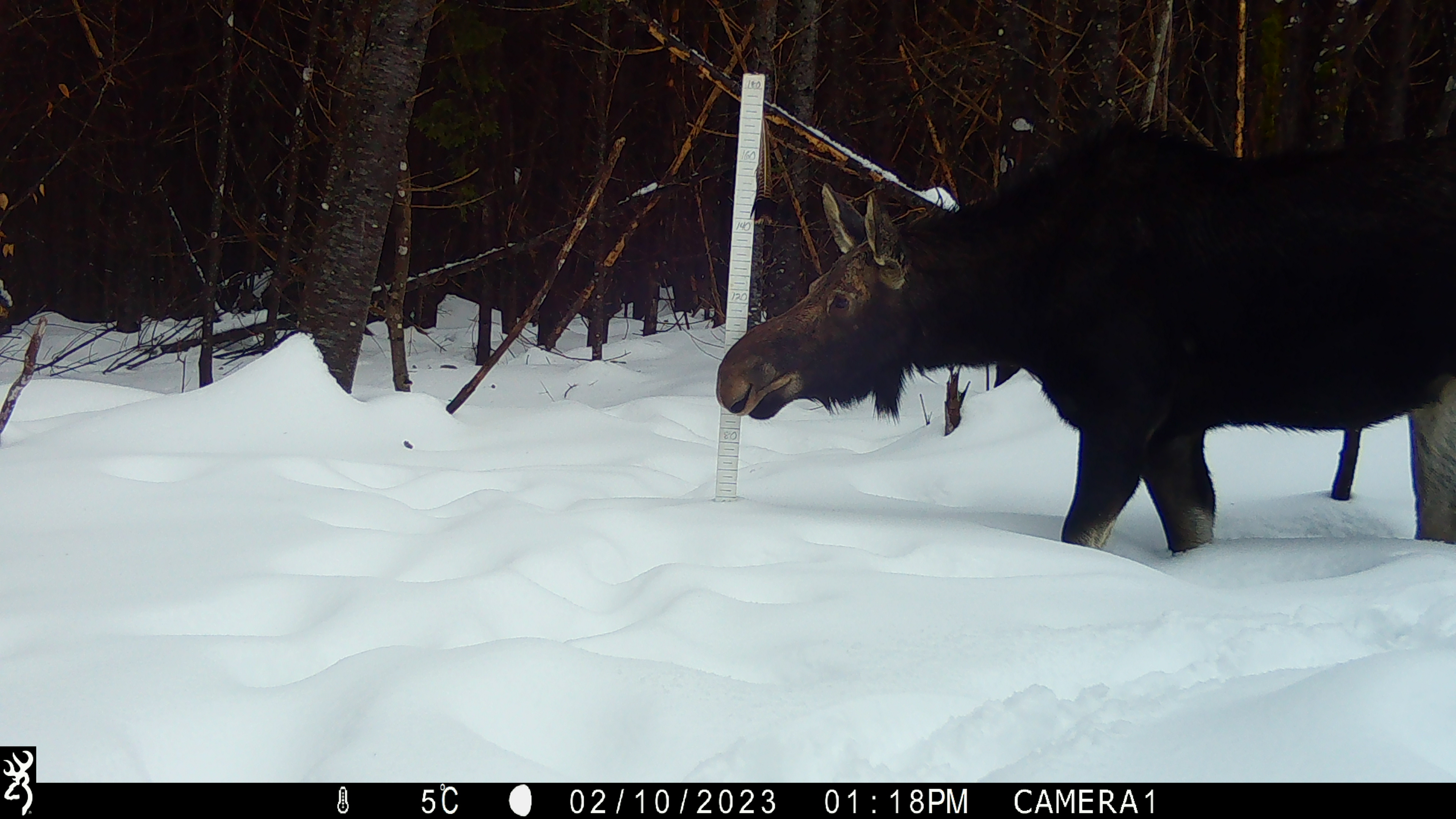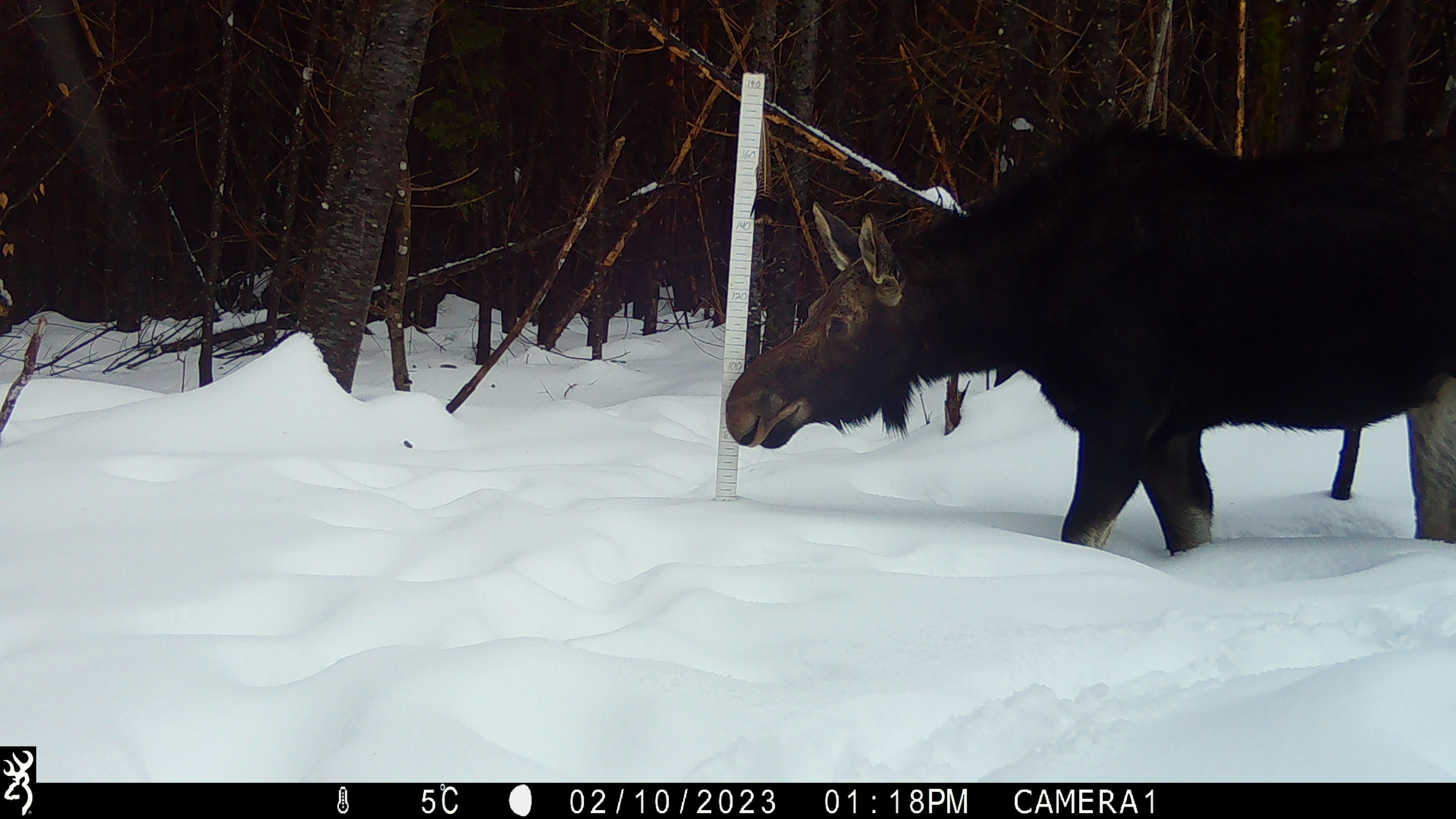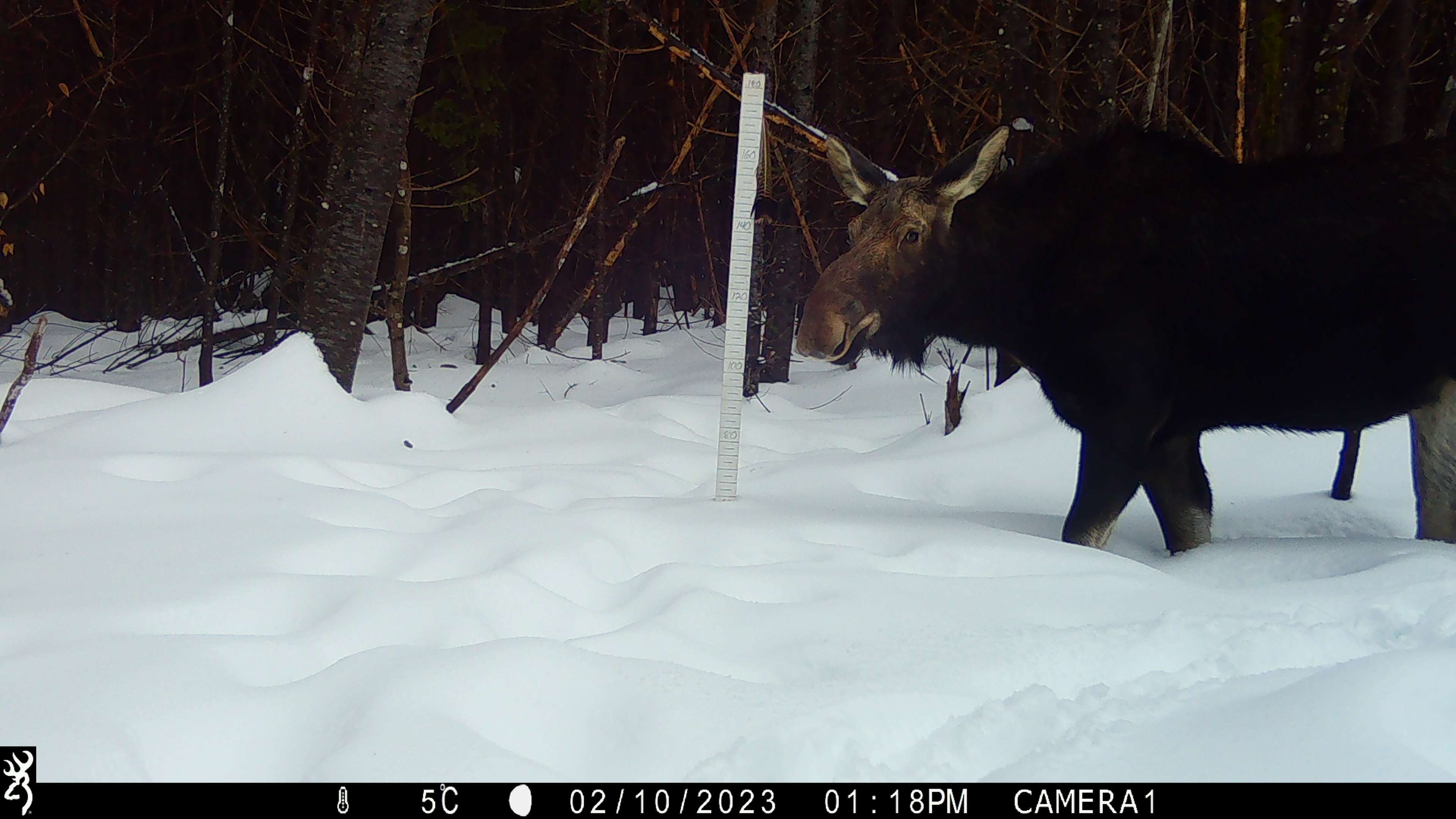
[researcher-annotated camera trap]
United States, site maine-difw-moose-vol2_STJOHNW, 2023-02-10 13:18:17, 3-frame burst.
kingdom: Animalia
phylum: Chordata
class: Mammalia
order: Artiodactyla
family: Cervidae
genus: Alces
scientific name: Alces alces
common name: moose